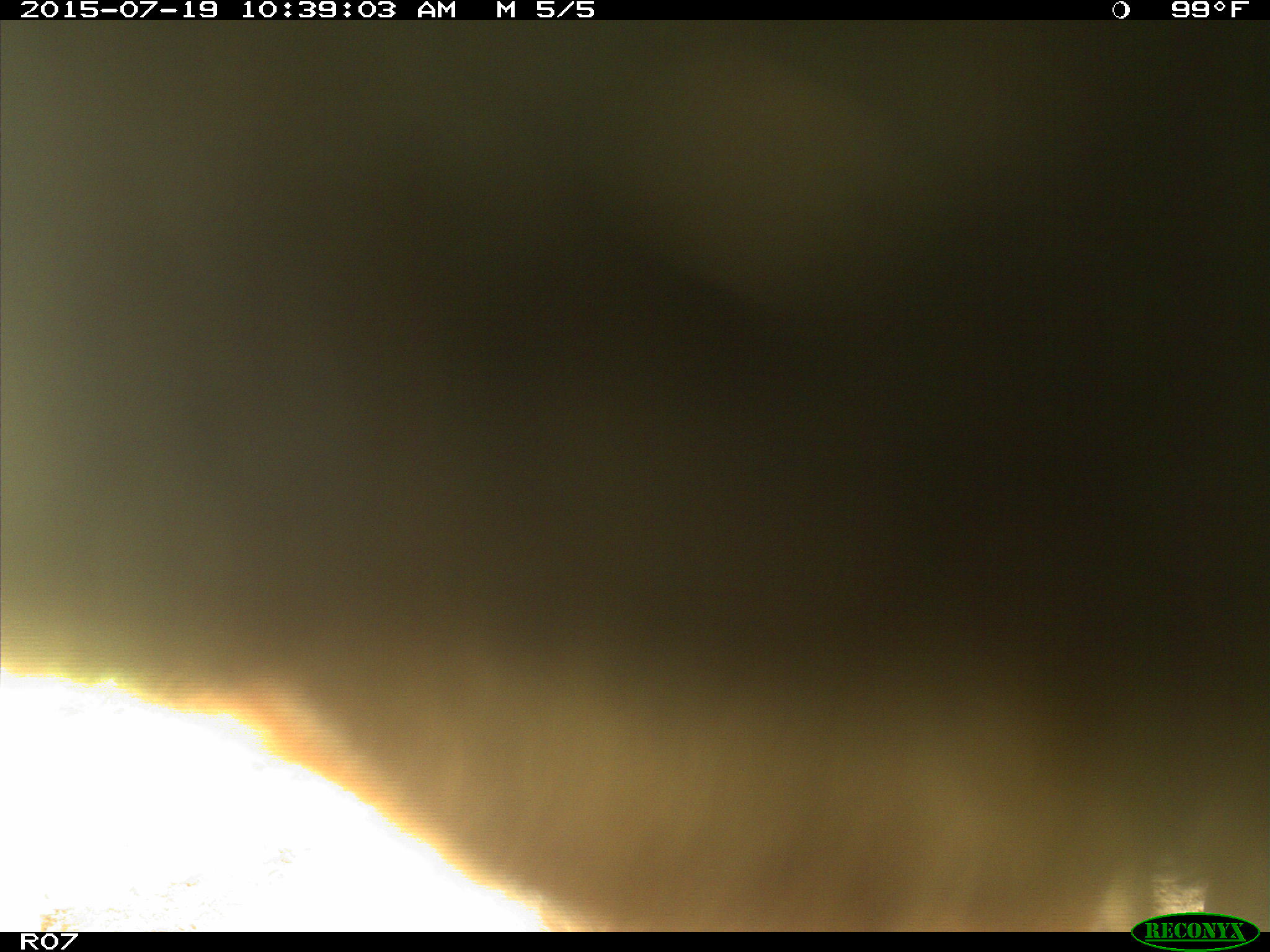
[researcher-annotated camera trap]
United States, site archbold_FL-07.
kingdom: Animalia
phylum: Chordata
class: Mammalia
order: Artiodactyla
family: Bovidae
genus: Bos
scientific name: Bos taurus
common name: domestic cow